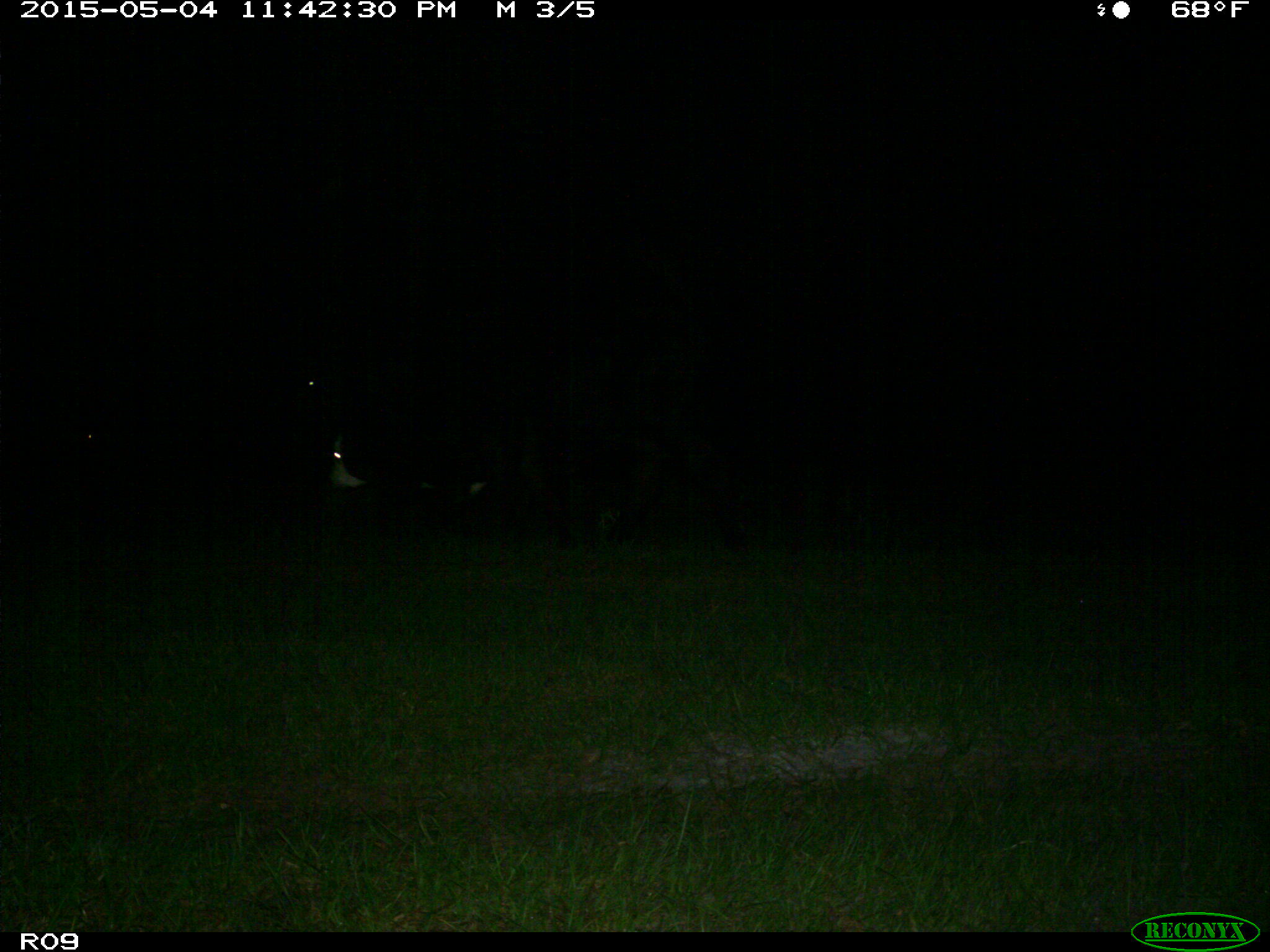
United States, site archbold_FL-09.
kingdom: Animalia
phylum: Chordata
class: Mammalia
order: Artiodactyla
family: Bovidae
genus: Bos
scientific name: Bos taurus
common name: domestic cow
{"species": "Bos taurus (domestic cow)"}